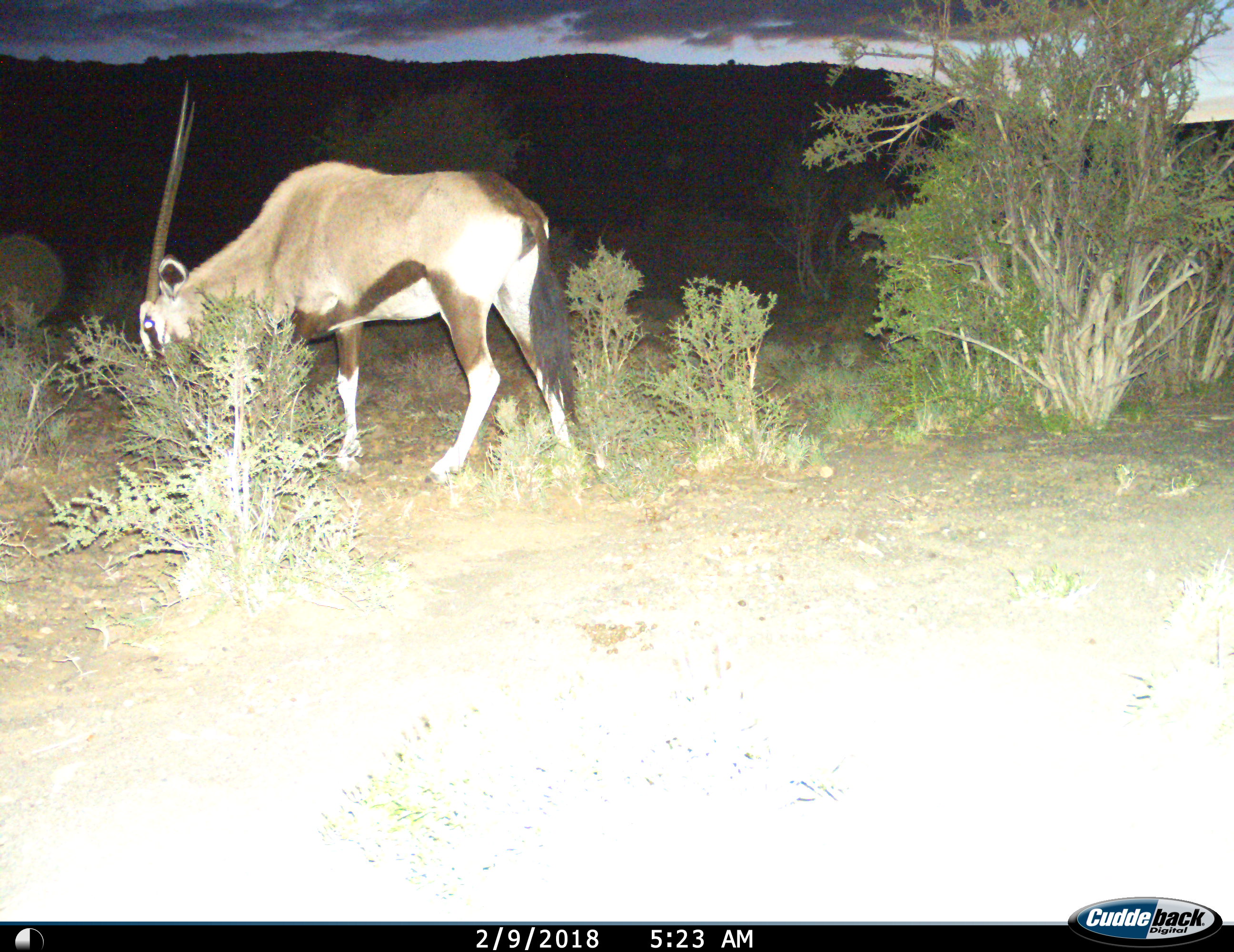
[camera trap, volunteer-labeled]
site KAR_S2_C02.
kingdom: Animalia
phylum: Chordata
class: Mammalia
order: Artiodactyla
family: Bovidae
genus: Oryx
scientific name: Oryx gazella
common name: gemsbok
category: oryx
Oryx (gemsbok) (Oryx gazella), count 1. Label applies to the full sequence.